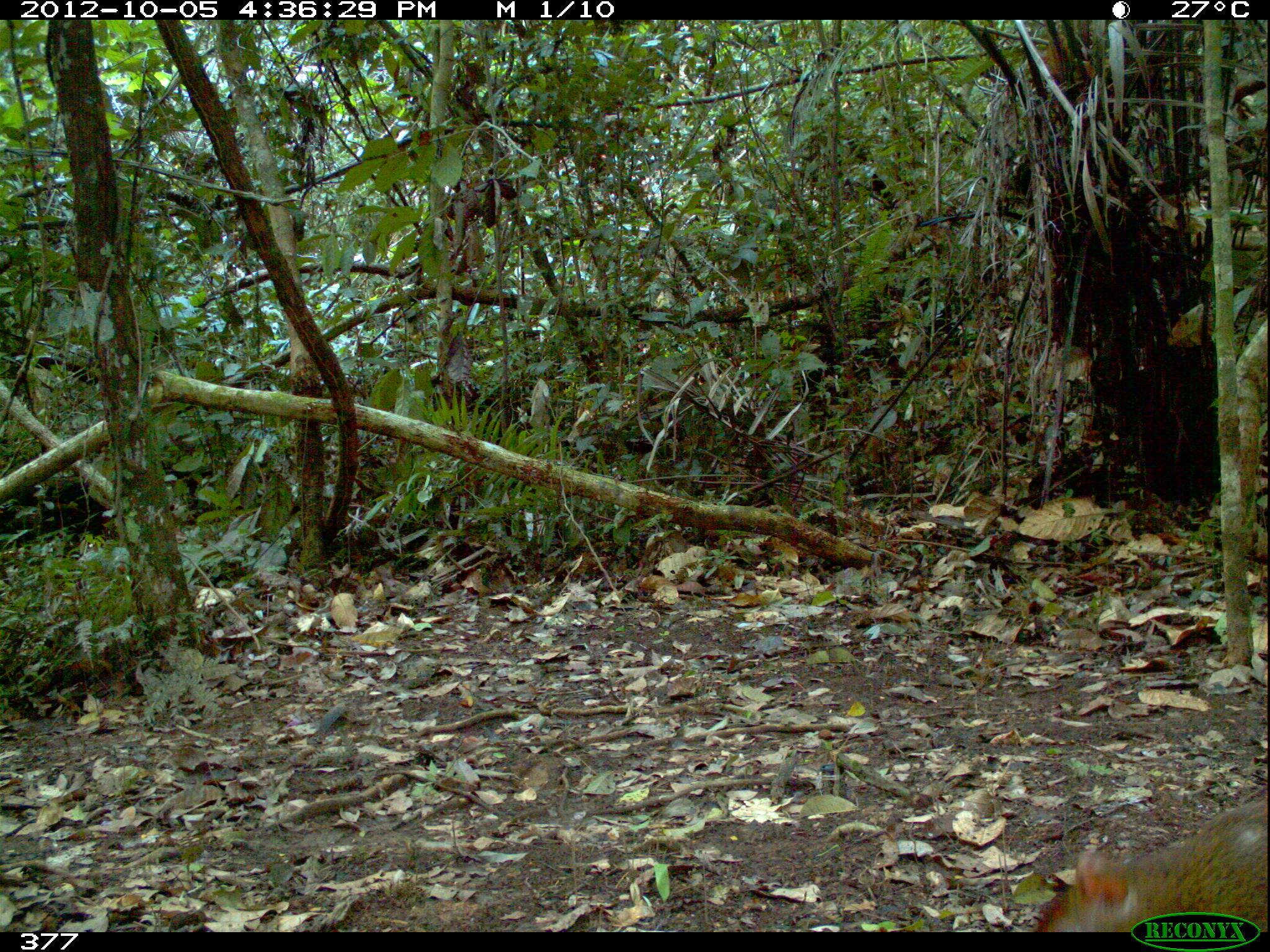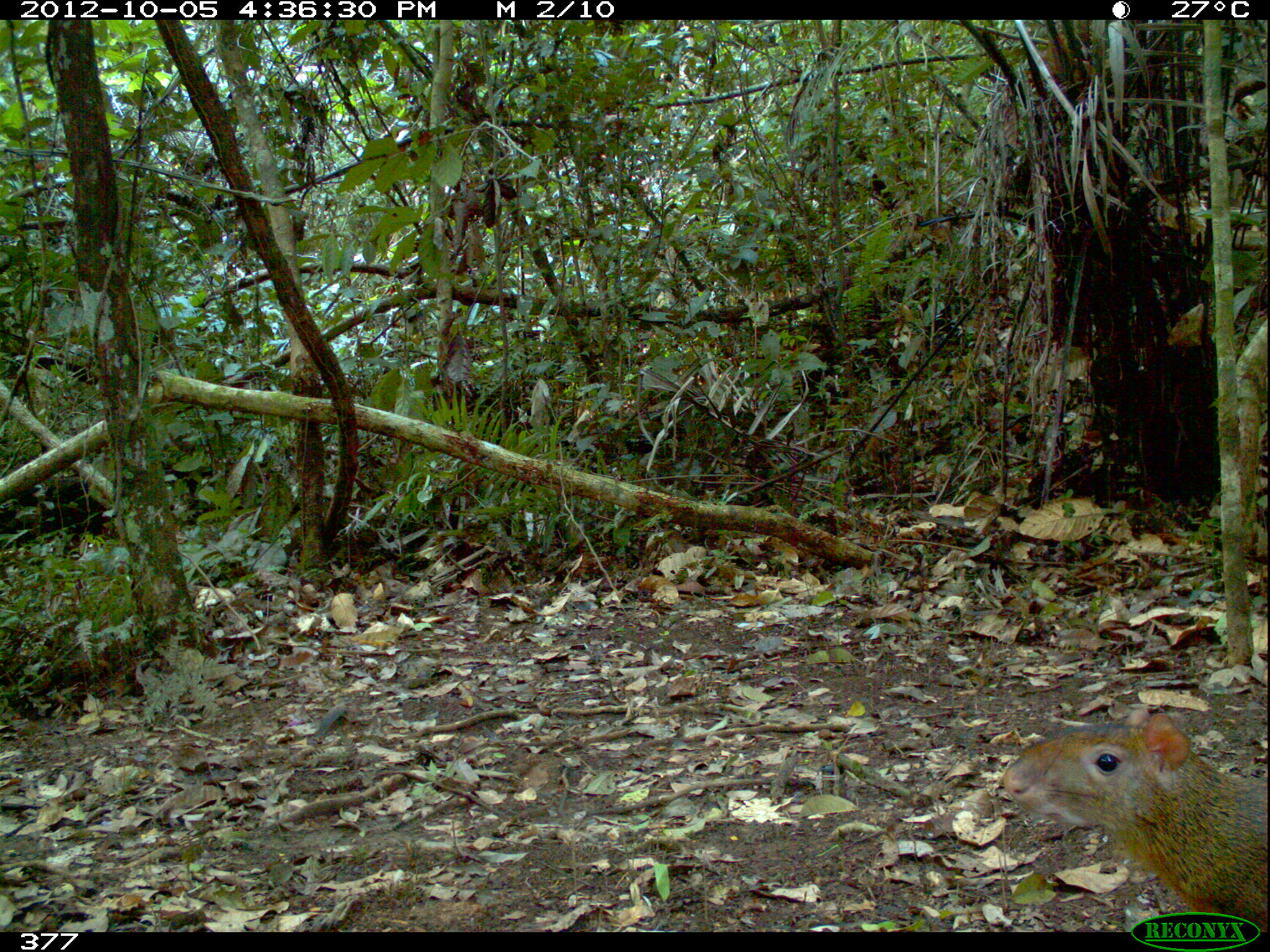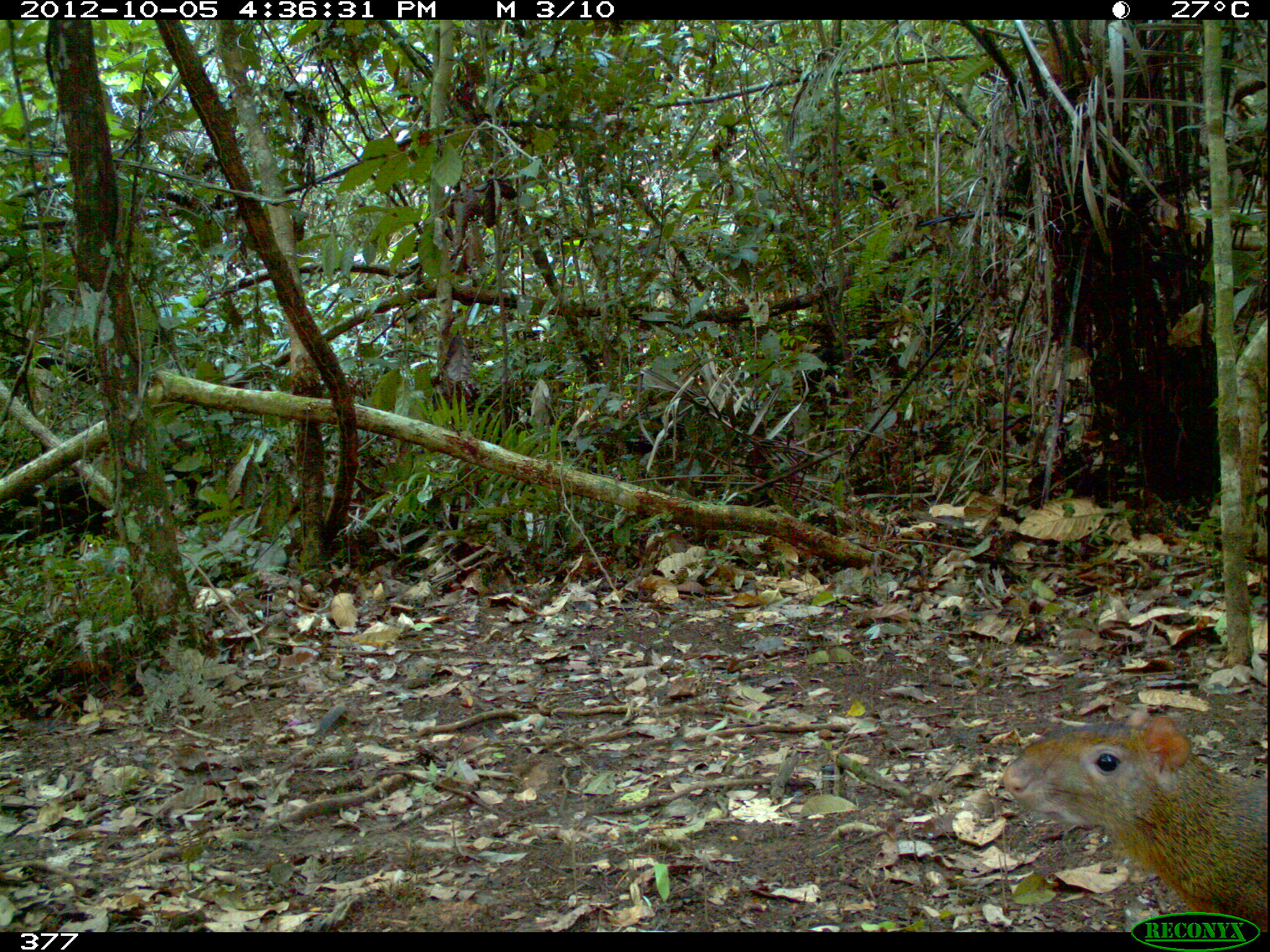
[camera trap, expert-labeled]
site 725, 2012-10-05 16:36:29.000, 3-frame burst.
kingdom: Animalia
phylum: Chordata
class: Mammalia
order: Rodentia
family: Dasyproctidae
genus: Dasyprocta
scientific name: Dasyprocta punctata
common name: central american agouti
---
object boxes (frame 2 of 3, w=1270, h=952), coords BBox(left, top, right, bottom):
dasyprocta punctata: BBox(1001, 706, 1267, 931)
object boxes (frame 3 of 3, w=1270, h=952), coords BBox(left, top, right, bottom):
dasyprocta punctata: BBox(1000, 706, 1268, 931)